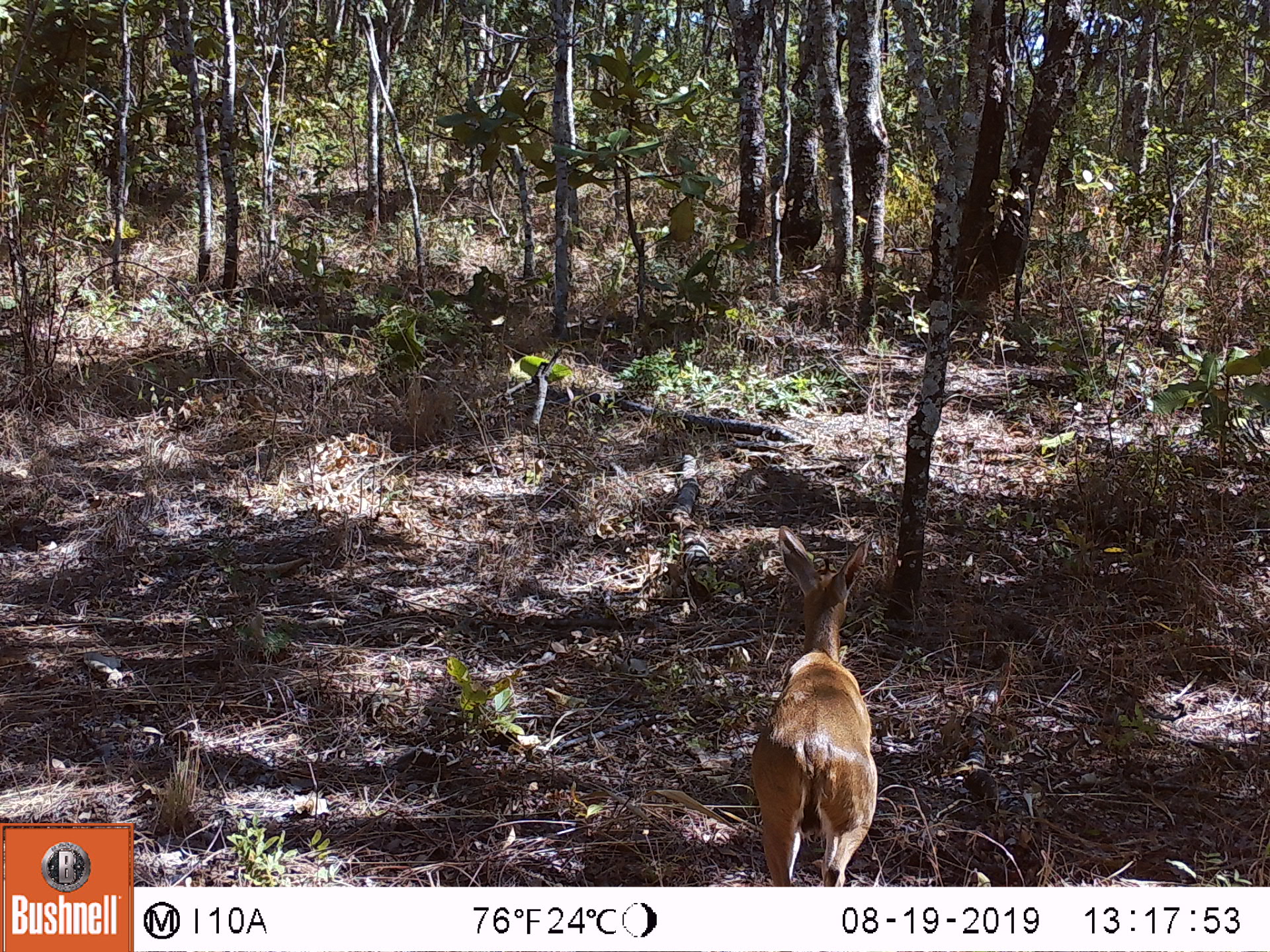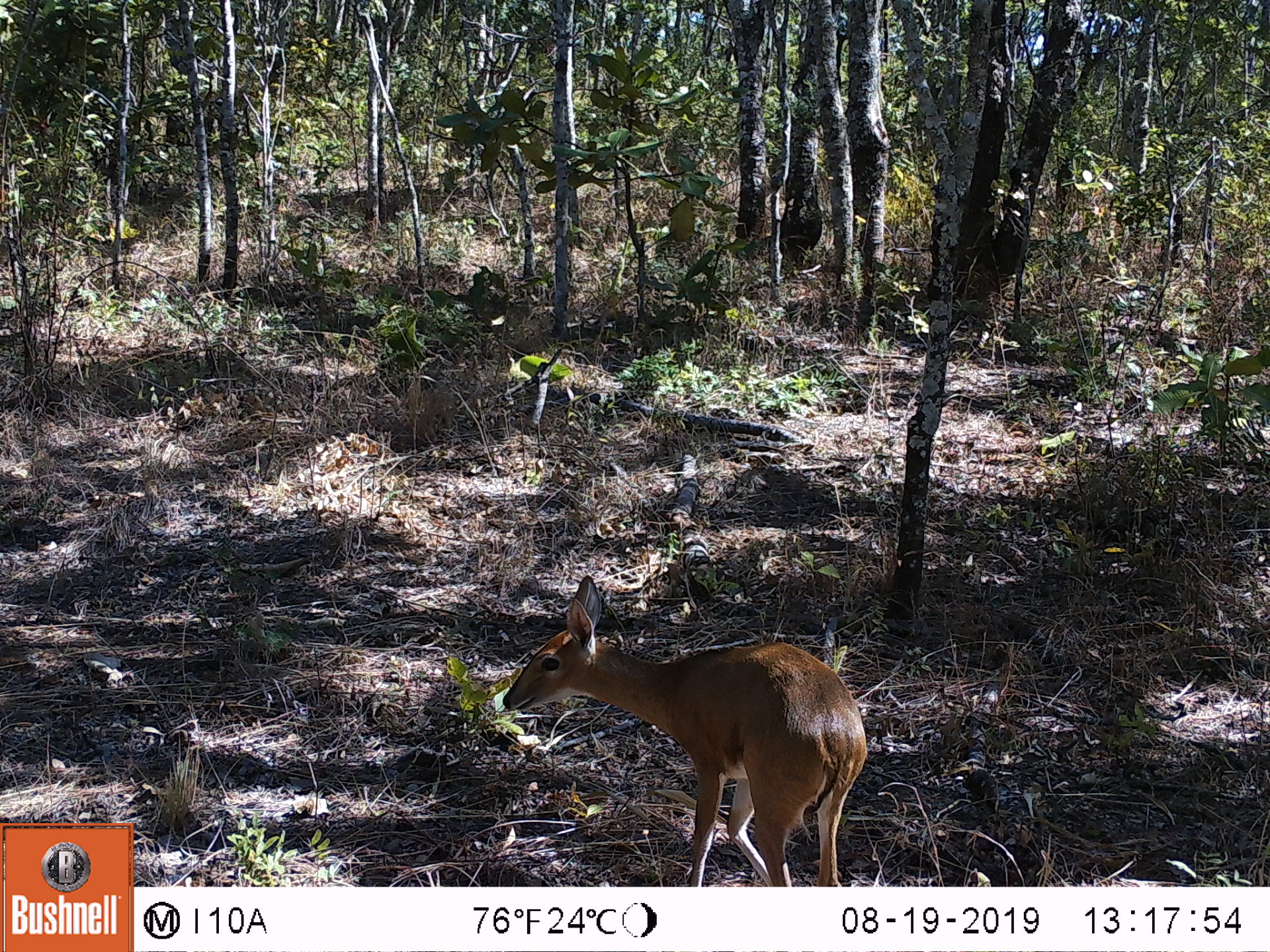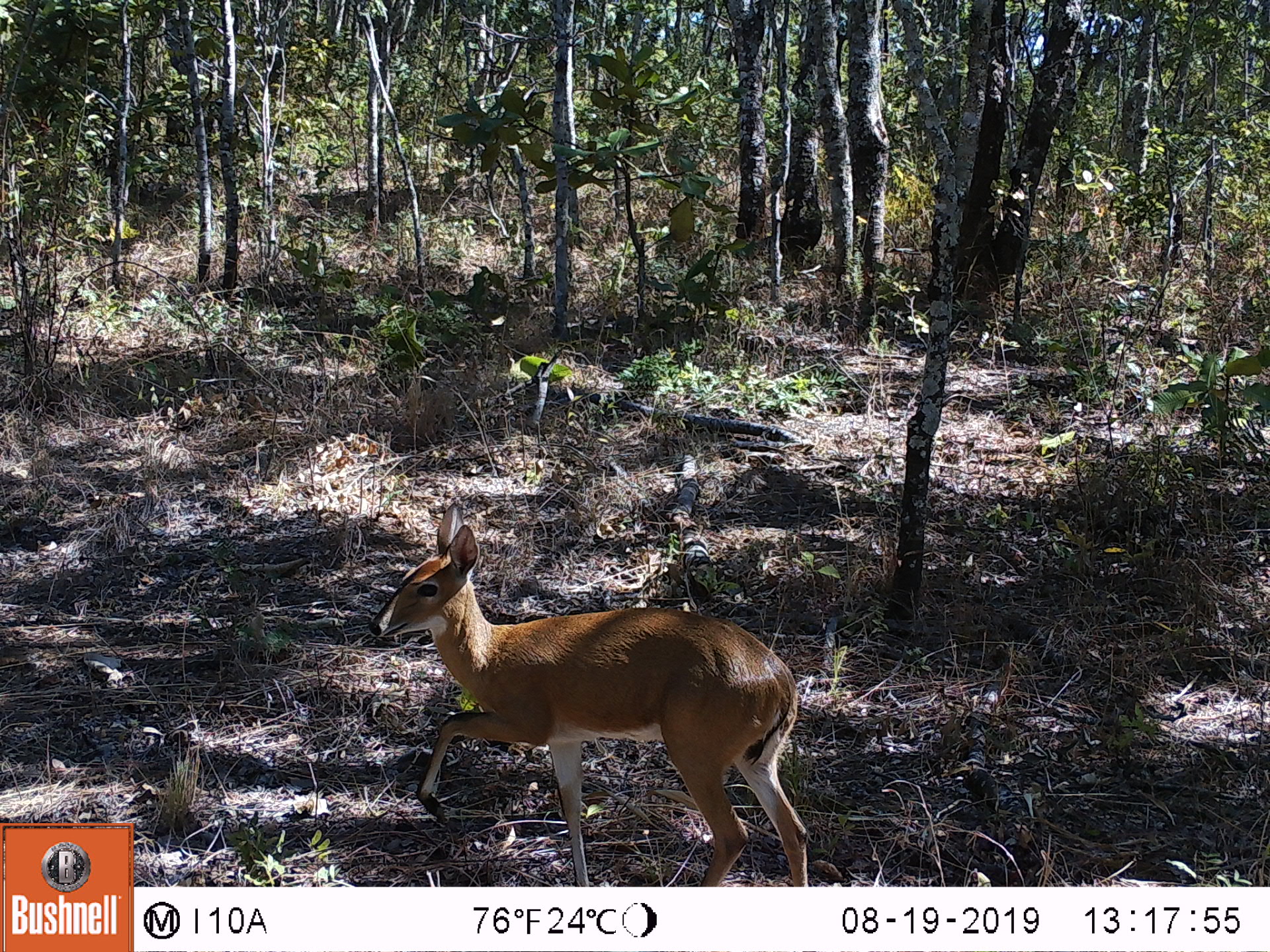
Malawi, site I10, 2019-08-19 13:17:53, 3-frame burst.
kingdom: Animalia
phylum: Chordata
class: Mammalia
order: Artiodactyla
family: Bovidae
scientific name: Antilopinae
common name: small antelope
Small antelope (Antilopinae), count 1.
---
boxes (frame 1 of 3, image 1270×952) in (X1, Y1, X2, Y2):
small antelope: (745, 519, 882, 886)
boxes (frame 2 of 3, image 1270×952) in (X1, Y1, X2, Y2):
small antelope: (497, 572, 869, 882)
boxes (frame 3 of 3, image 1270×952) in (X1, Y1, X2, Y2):
small antelope: (365, 495, 817, 882)